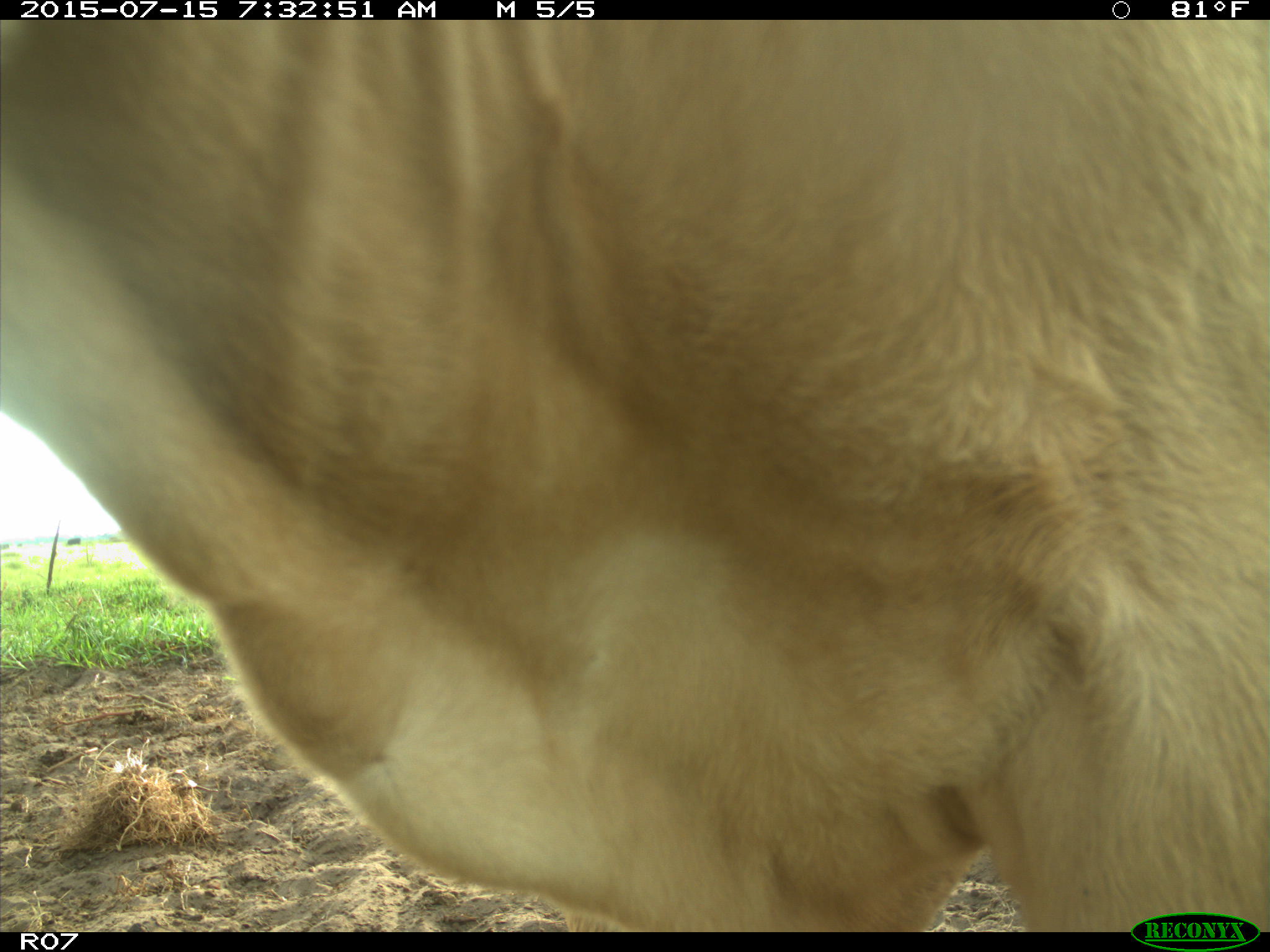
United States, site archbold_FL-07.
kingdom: Animalia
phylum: Chordata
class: Mammalia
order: Artiodactyla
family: Bovidae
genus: Bos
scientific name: Bos taurus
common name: domestic cow